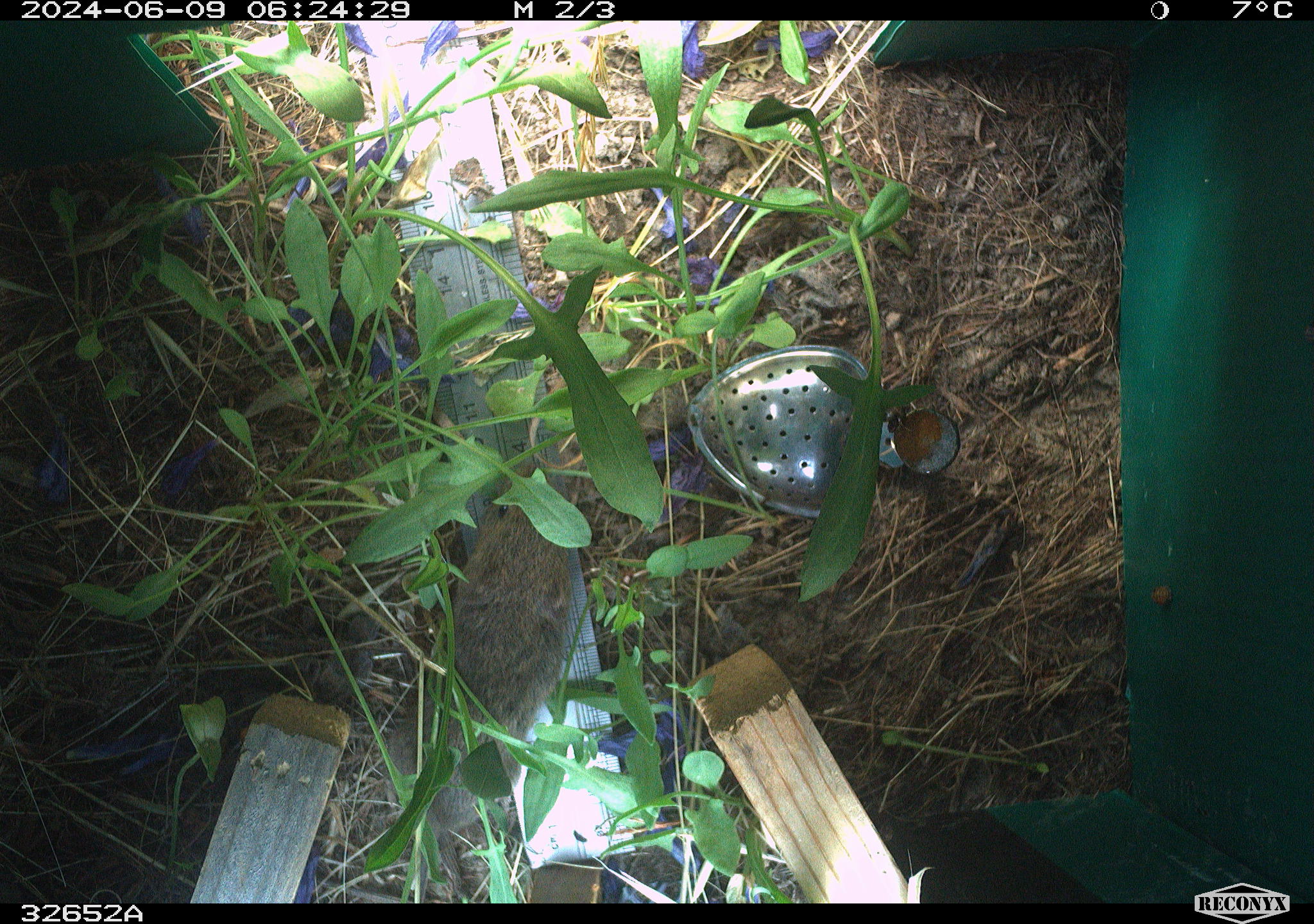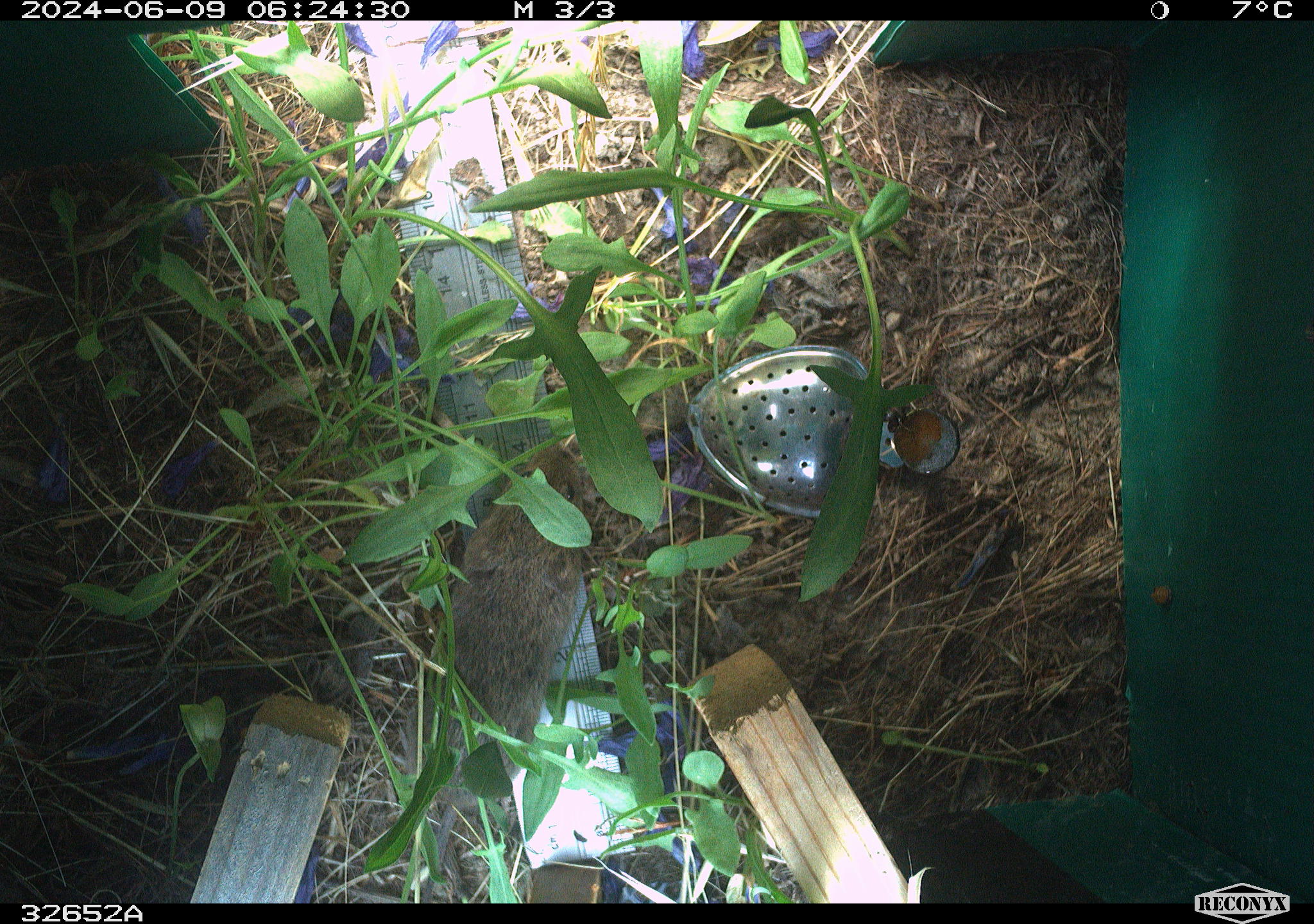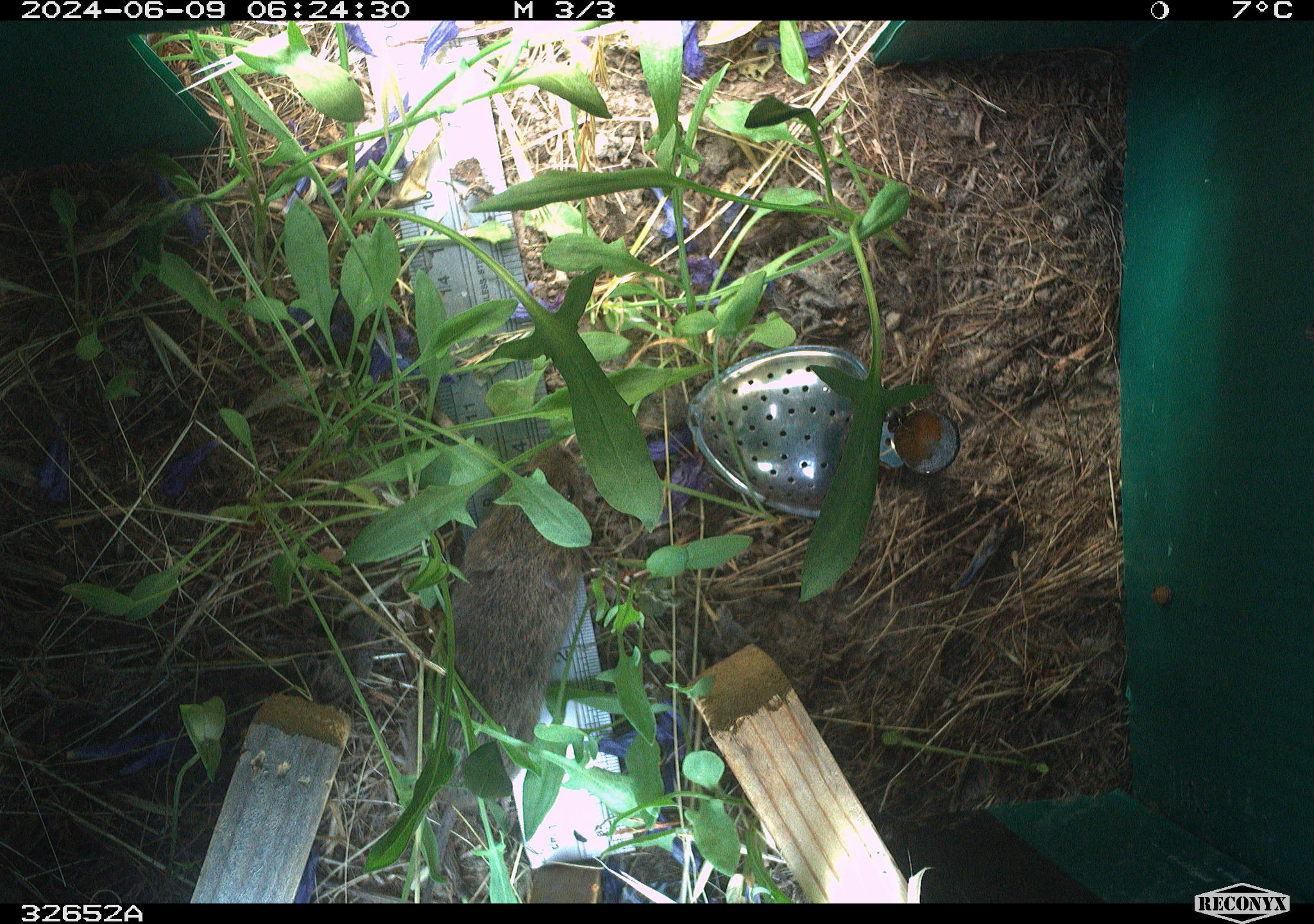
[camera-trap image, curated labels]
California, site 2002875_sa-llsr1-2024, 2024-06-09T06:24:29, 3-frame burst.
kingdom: Animalia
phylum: Chordata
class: Mammalia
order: Rodentia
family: Cricetidae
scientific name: Arvicolinae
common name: voles, lemmings, and muskrats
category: arvicolinae subfamily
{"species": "arvicolinae subfamily (voles, lemmings, and muskrats) (Arvicolinae)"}